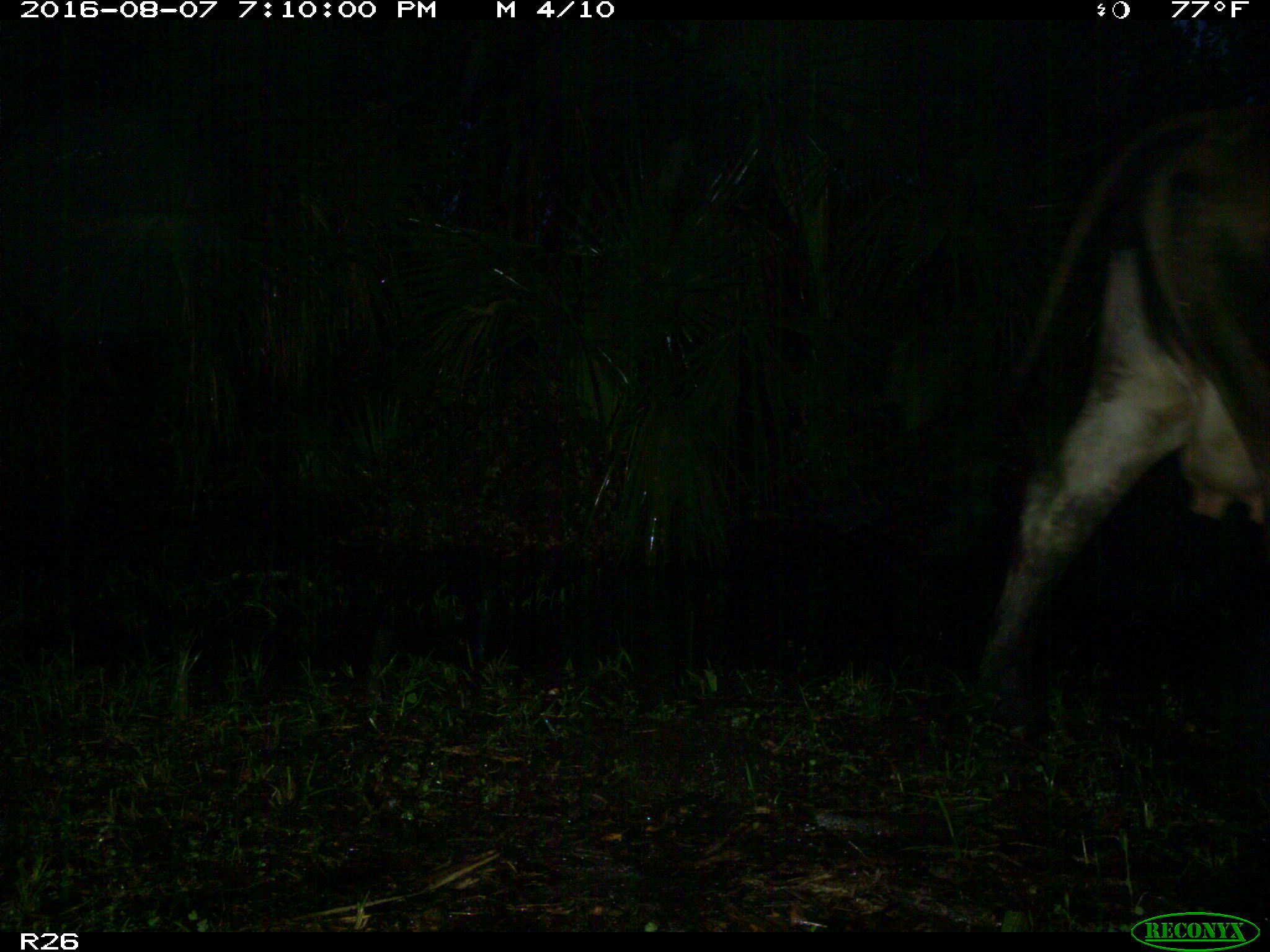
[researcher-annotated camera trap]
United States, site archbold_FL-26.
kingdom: Animalia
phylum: Chordata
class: Mammalia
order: Artiodactyla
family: Bovidae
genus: Bos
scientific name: Bos taurus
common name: domestic cow